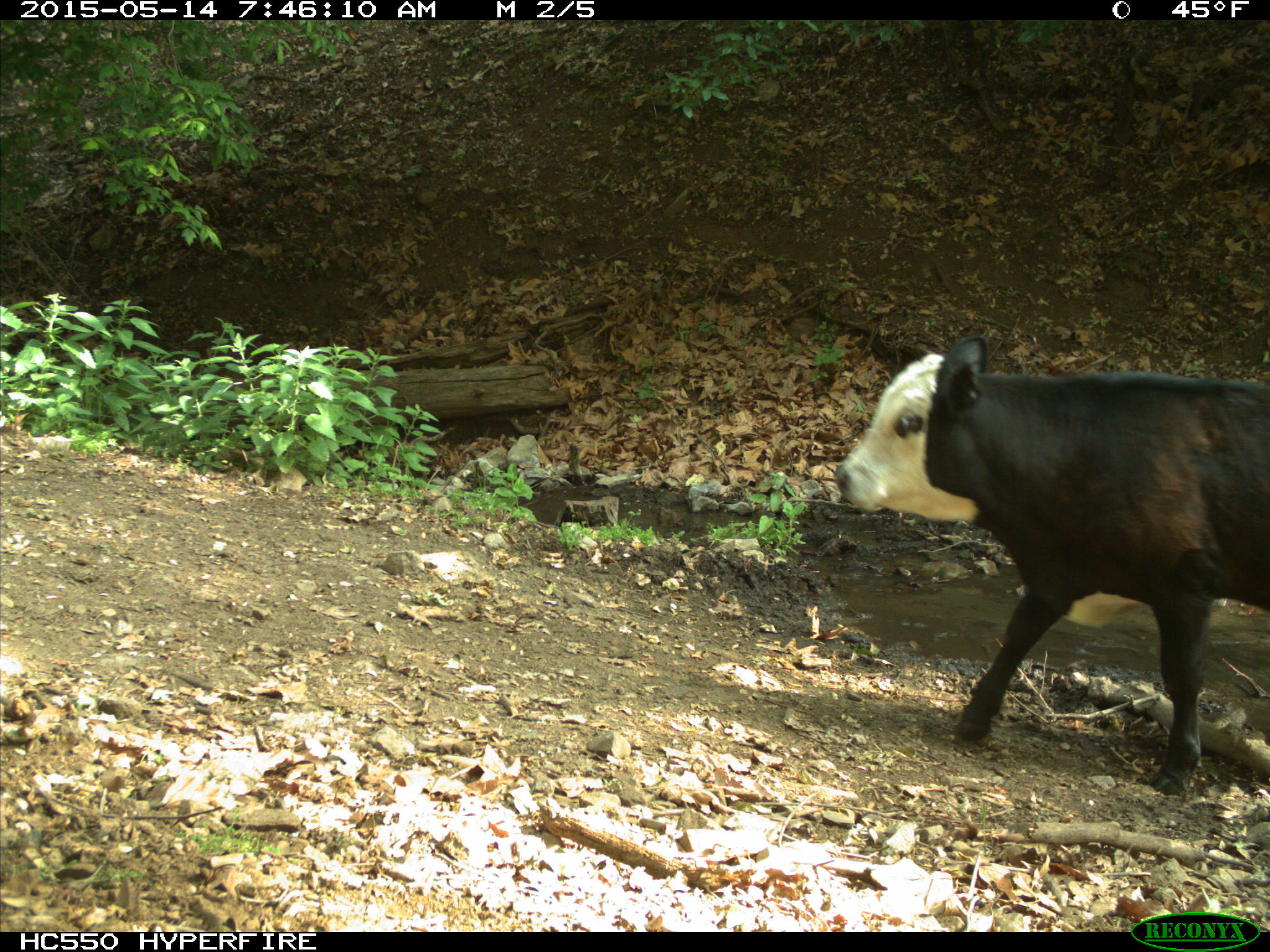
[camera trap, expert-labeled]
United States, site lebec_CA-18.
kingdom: Animalia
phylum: Chordata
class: Mammalia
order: Artiodactyla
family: Bovidae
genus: Bos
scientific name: Bos taurus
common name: domestic cow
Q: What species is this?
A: Bos taurus (domestic cow).